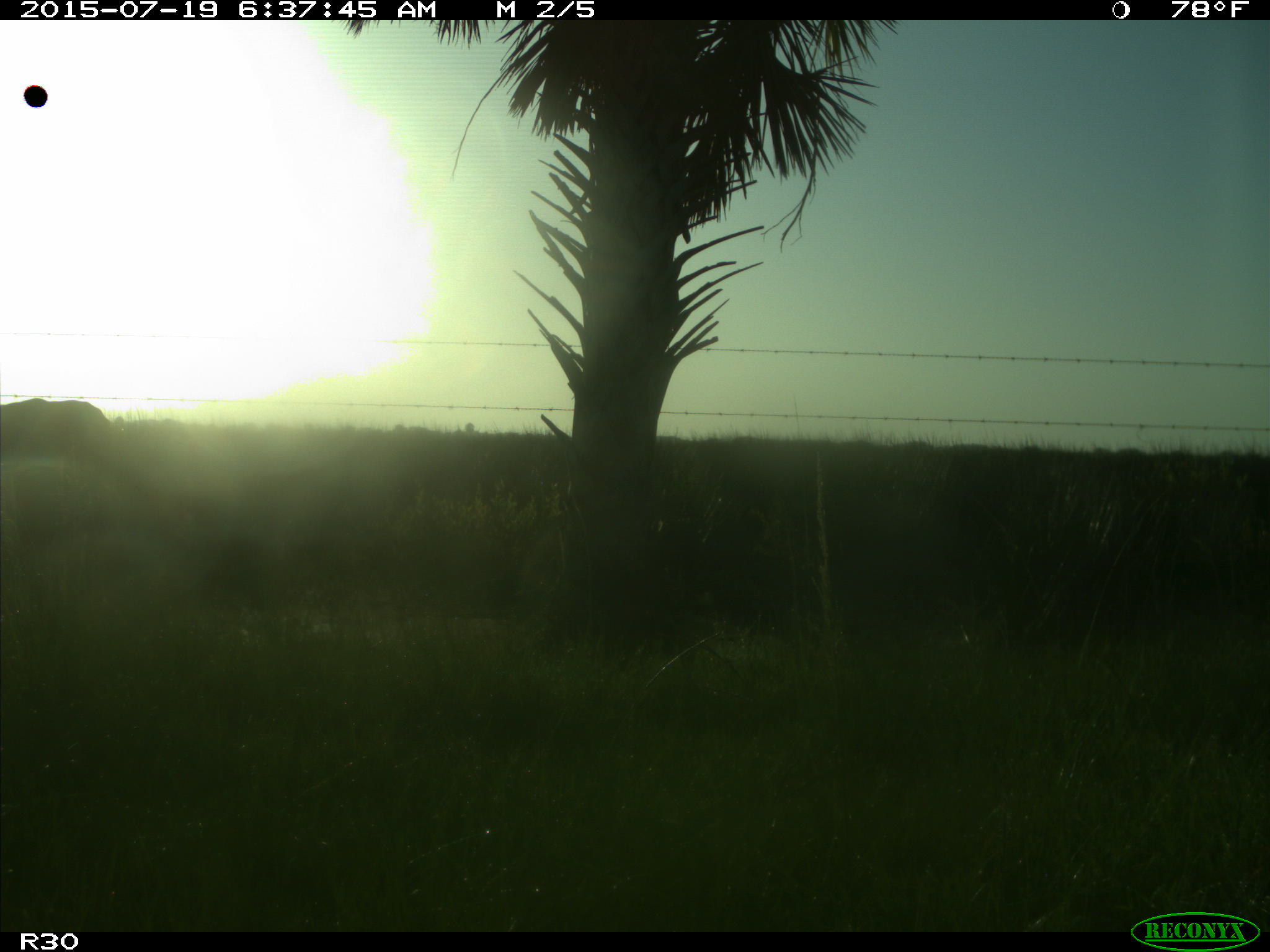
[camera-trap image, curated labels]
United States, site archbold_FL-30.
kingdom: Animalia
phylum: Chordata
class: Mammalia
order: Artiodactyla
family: Bovidae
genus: Bos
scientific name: Bos taurus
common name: domestic cow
Bos taurus (domestic cow).